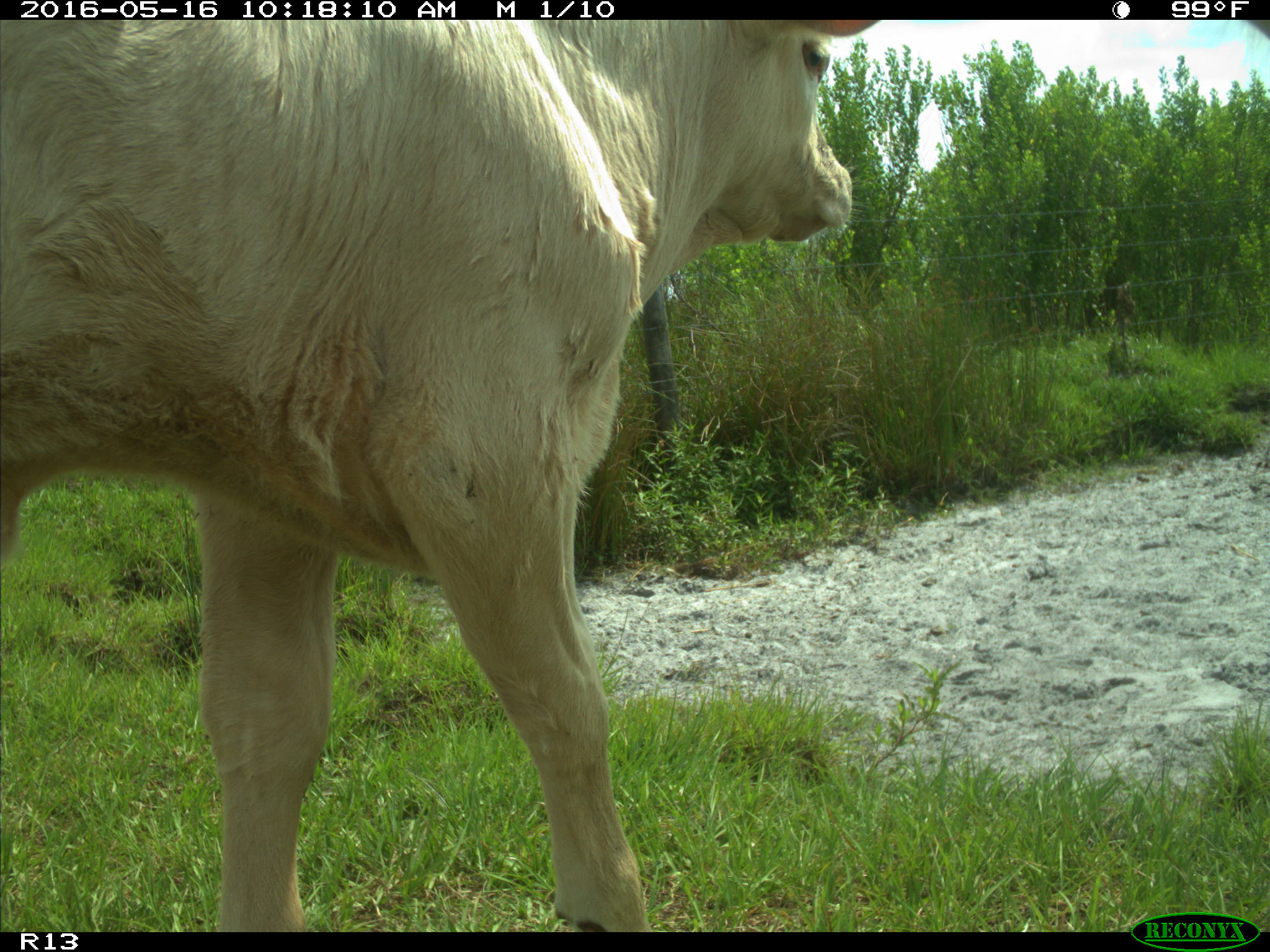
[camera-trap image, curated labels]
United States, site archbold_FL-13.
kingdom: Animalia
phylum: Chordata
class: Mammalia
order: Artiodactyla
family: Bovidae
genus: Bos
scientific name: Bos taurus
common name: domestic cow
Bos taurus (domestic cow).